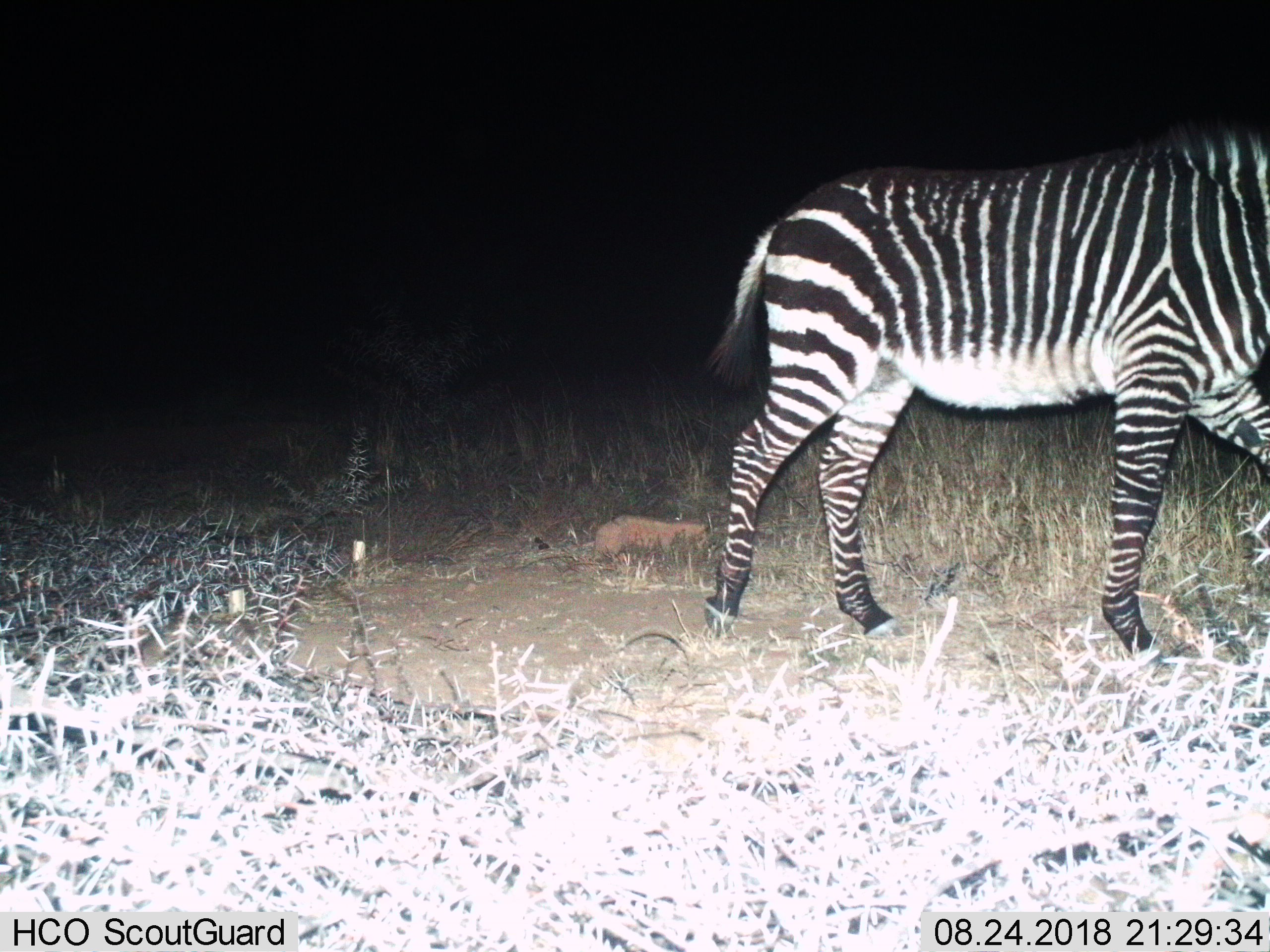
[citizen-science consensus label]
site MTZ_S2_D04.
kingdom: Animalia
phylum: Chordata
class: Mammalia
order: Perissodactyla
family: Equidae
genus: Equus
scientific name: Equus zebra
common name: mountain zebra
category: zebramountain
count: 1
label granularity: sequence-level